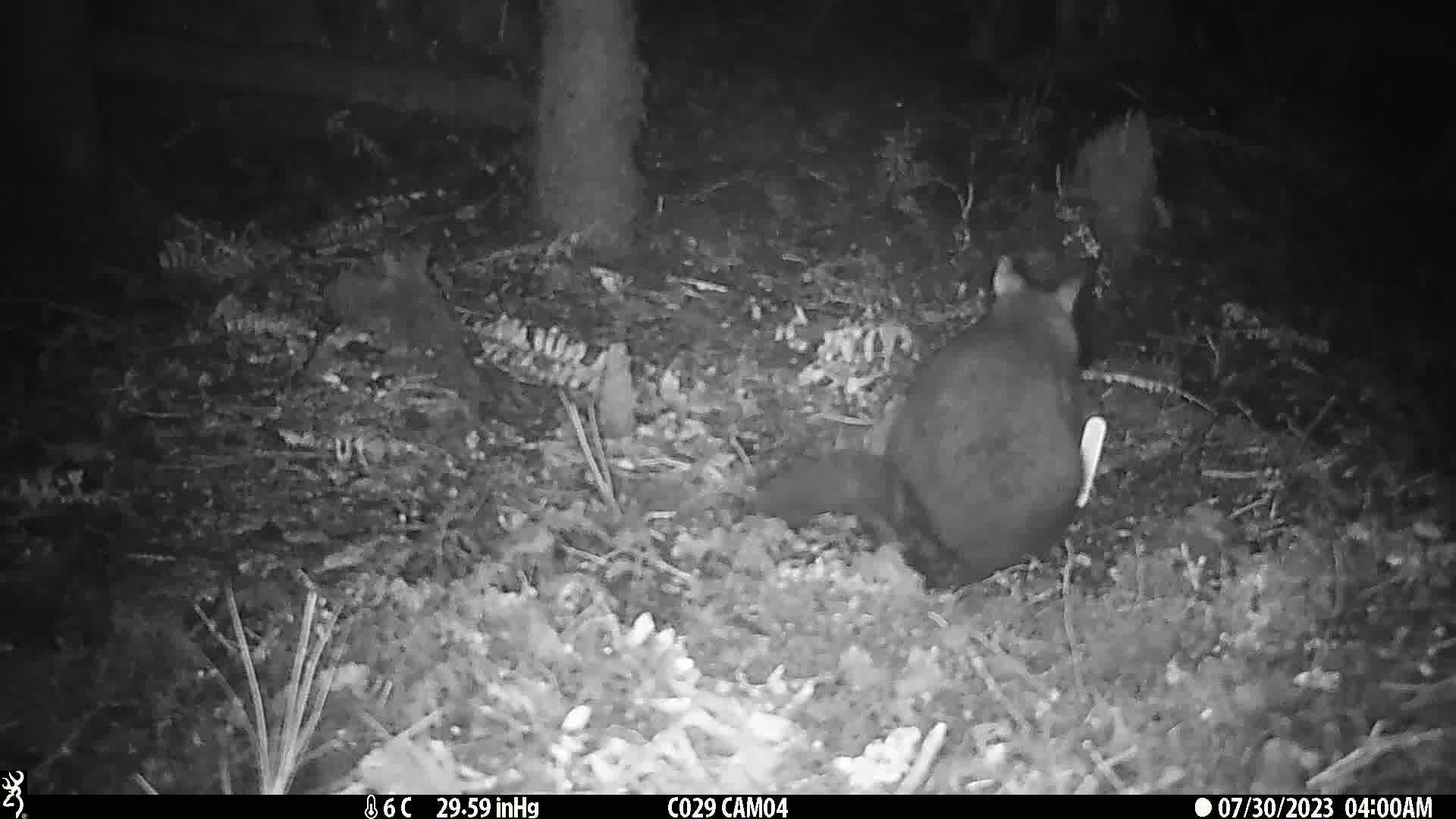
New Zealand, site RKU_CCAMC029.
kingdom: Animalia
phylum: Chordata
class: Mammalia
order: Diprotodontia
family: Phalangeridae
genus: Trichosurus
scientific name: Trichosurus vulpecula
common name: common brushtail possum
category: possum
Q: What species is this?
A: Possum (common brushtail possum) (Trichosurus vulpecula).